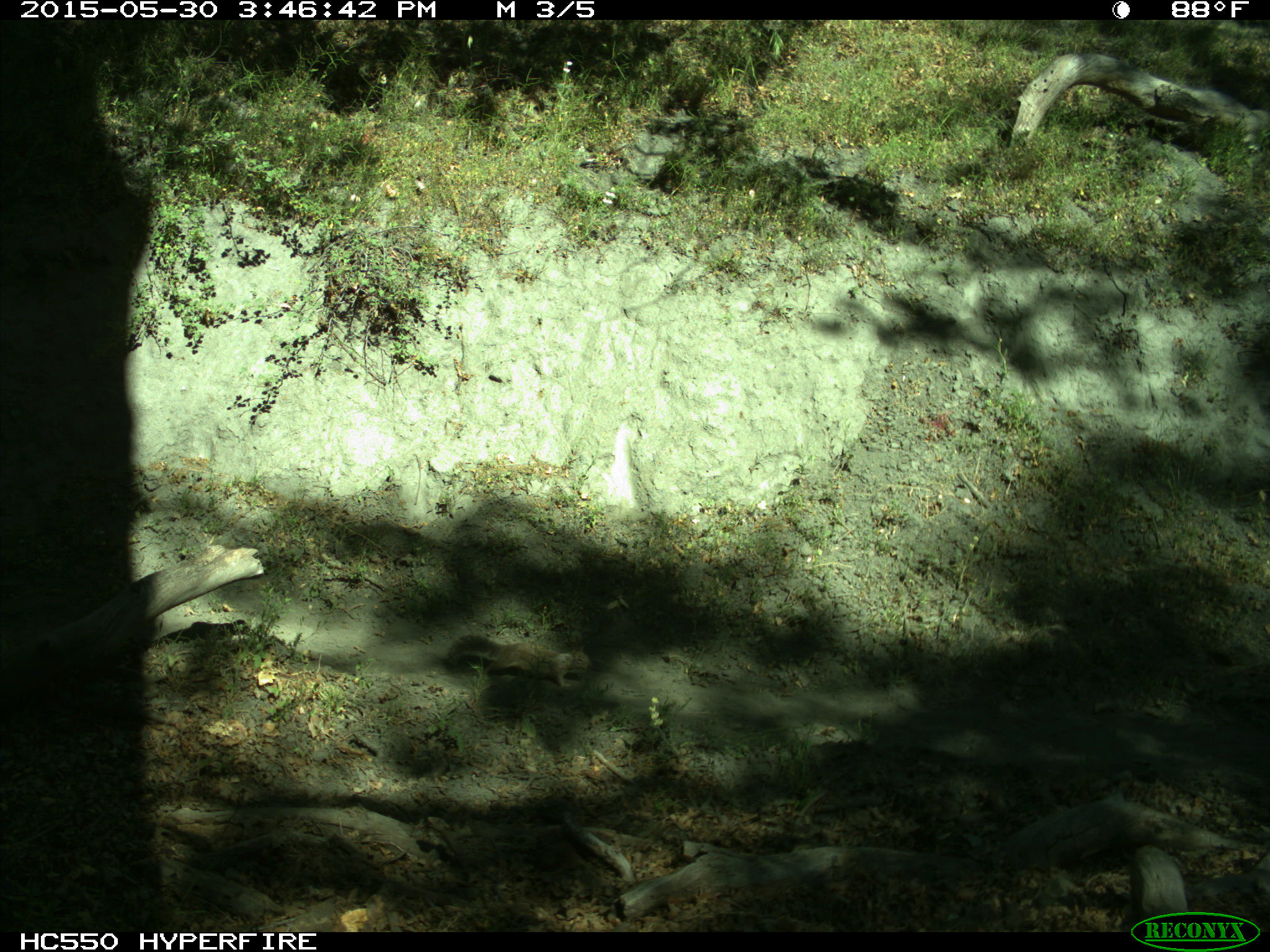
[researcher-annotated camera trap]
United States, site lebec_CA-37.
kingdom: Animalia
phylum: Chordata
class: Mammalia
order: Rodentia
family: Sciuridae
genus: Otospermophilus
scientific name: Otospermophilus beecheyi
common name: california ground squirrel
Otospermophilus beecheyi (california ground squirrel).